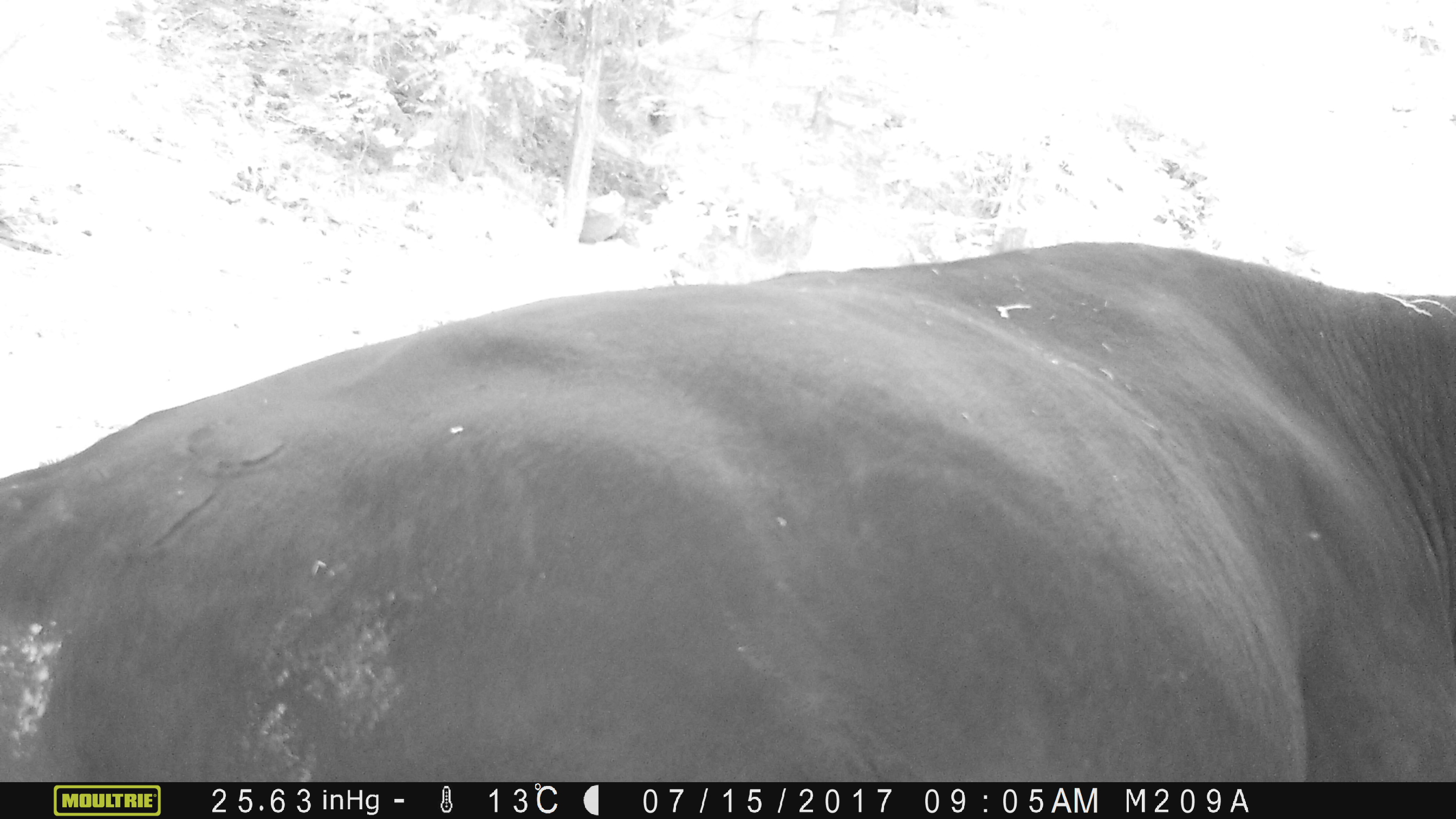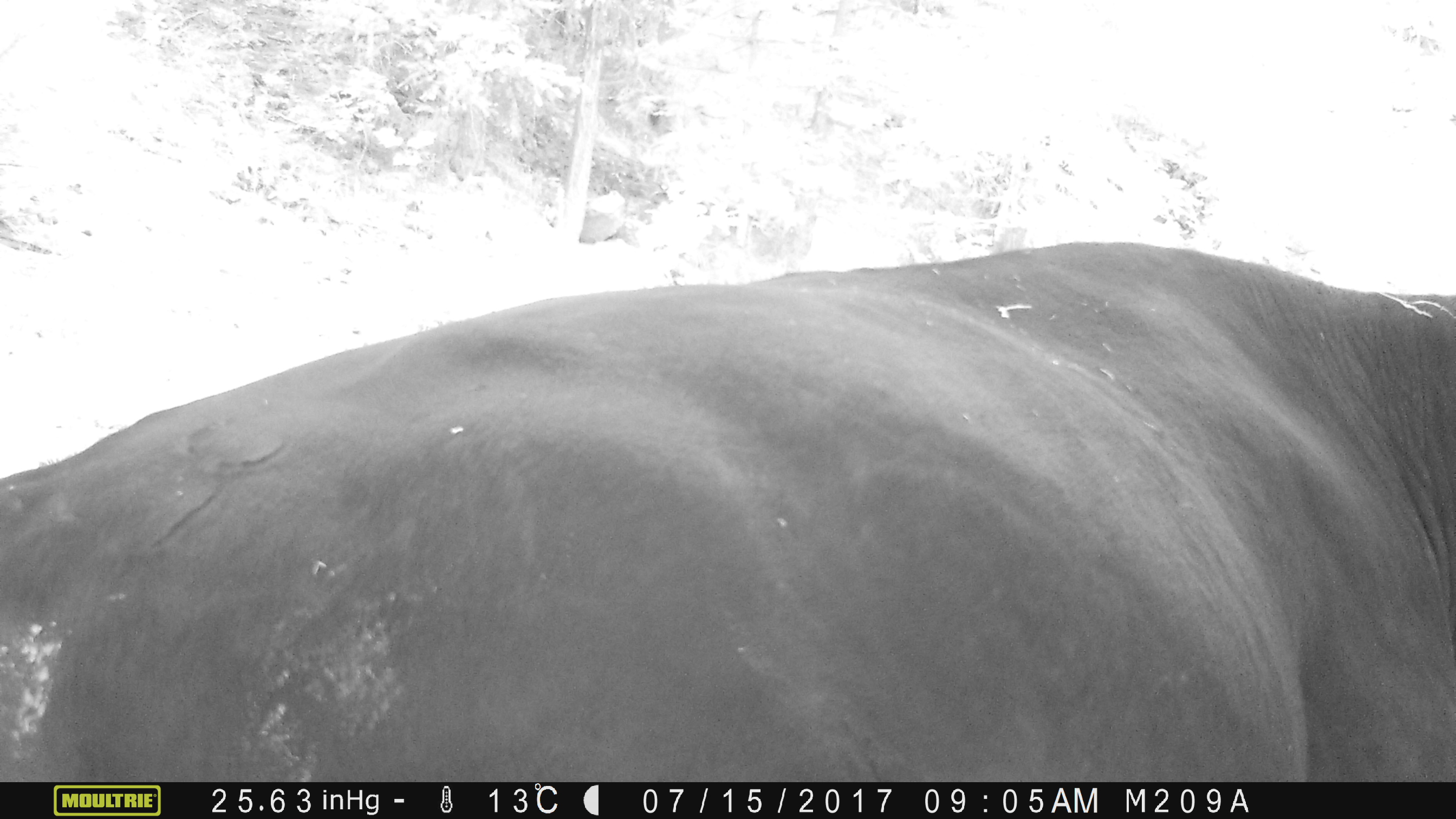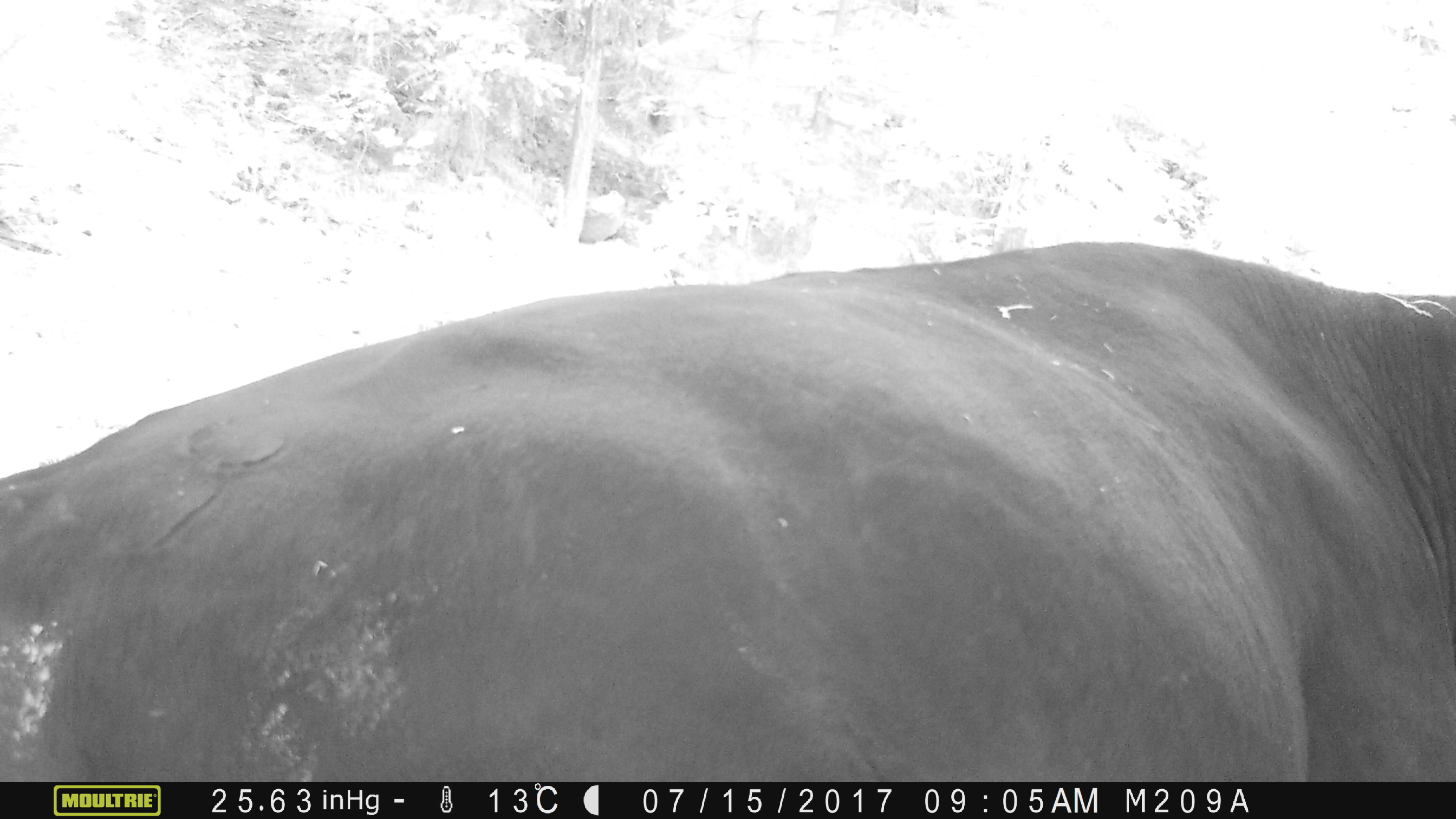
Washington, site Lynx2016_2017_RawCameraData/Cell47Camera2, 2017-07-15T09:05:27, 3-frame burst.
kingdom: Animalia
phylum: Chordata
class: Mammalia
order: Artiodactyla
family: Bovidae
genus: Bos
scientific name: Bos taurus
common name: domestic cattle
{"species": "domestic cattle (Bos taurus)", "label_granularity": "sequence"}